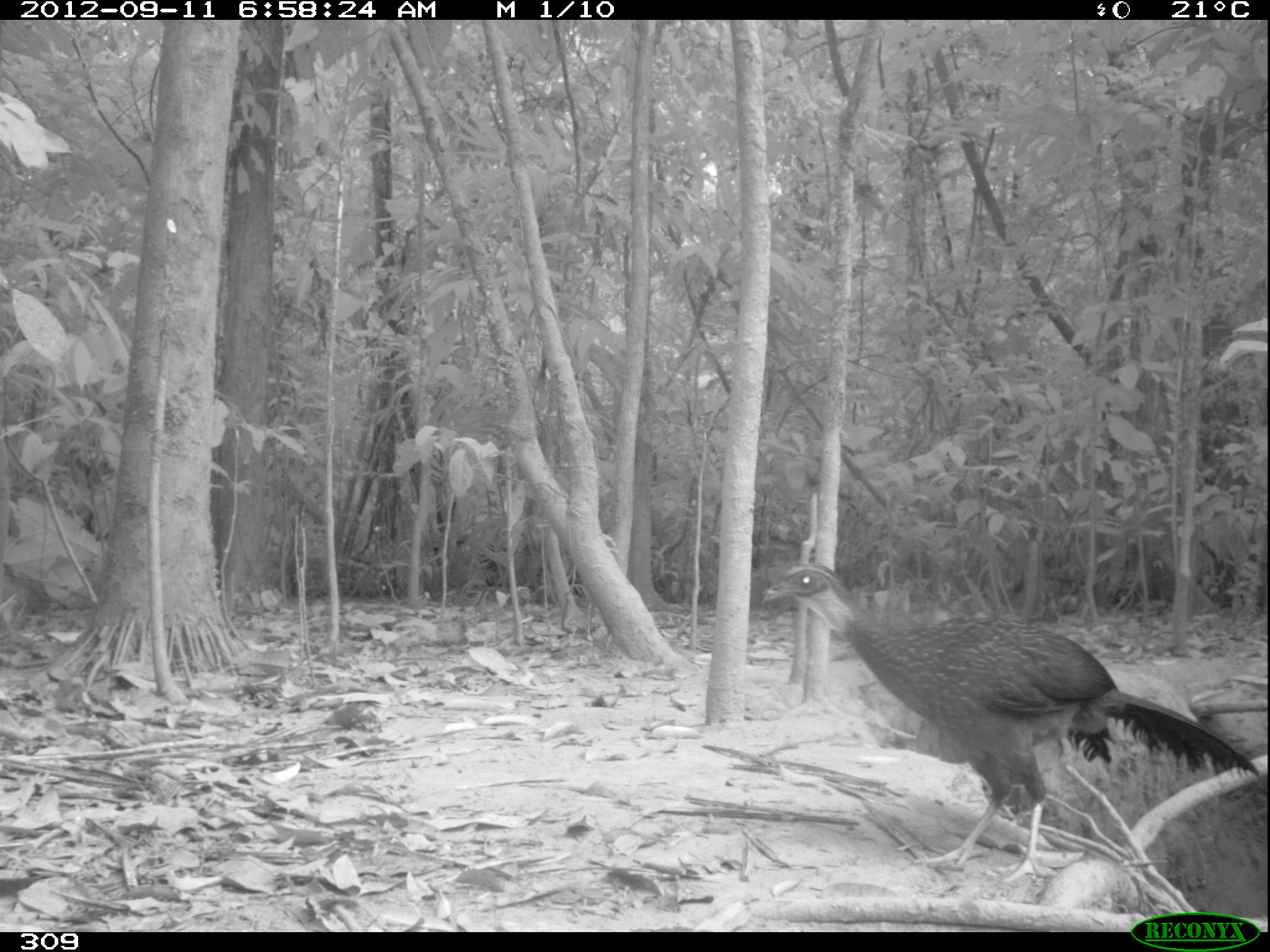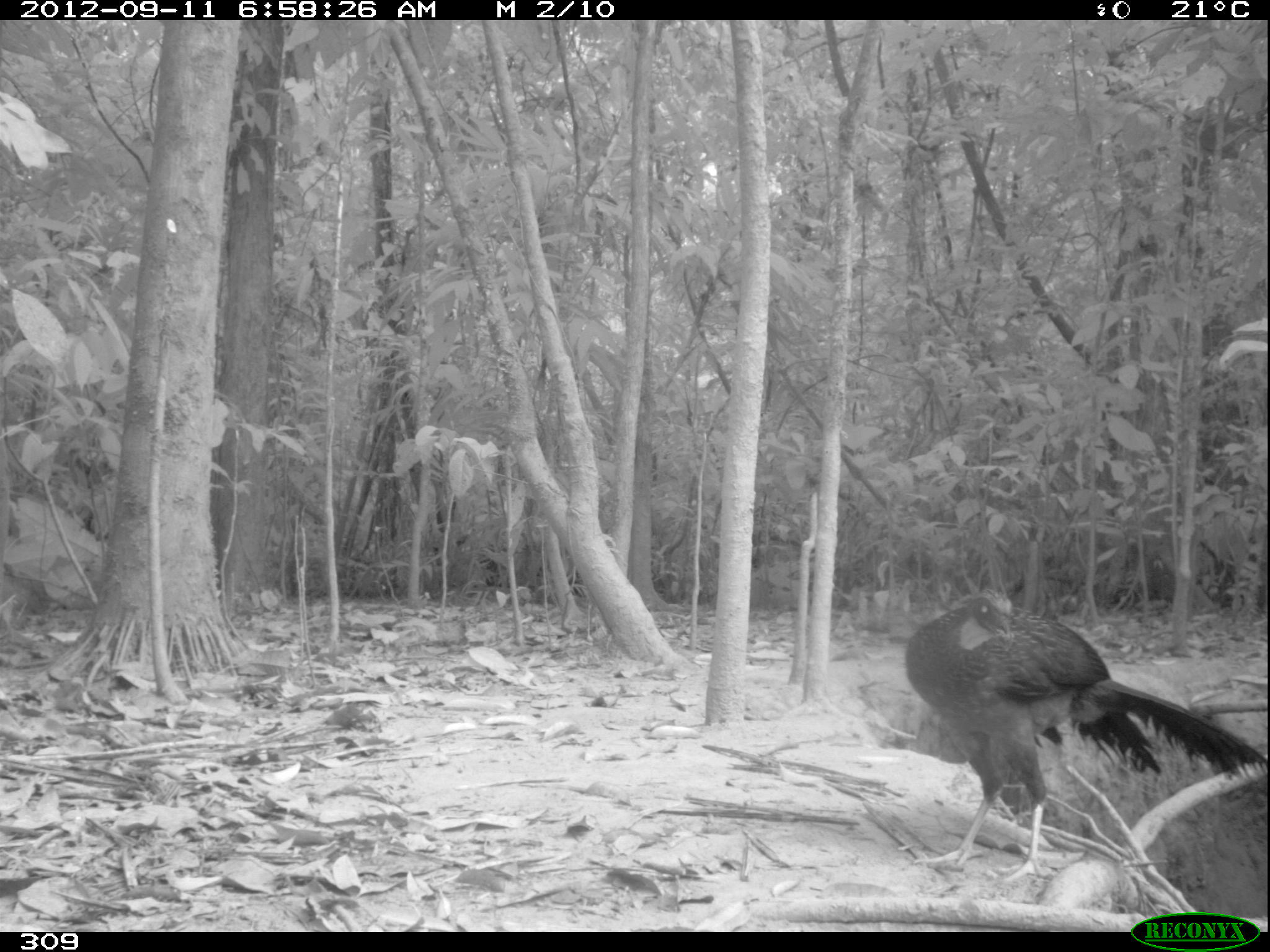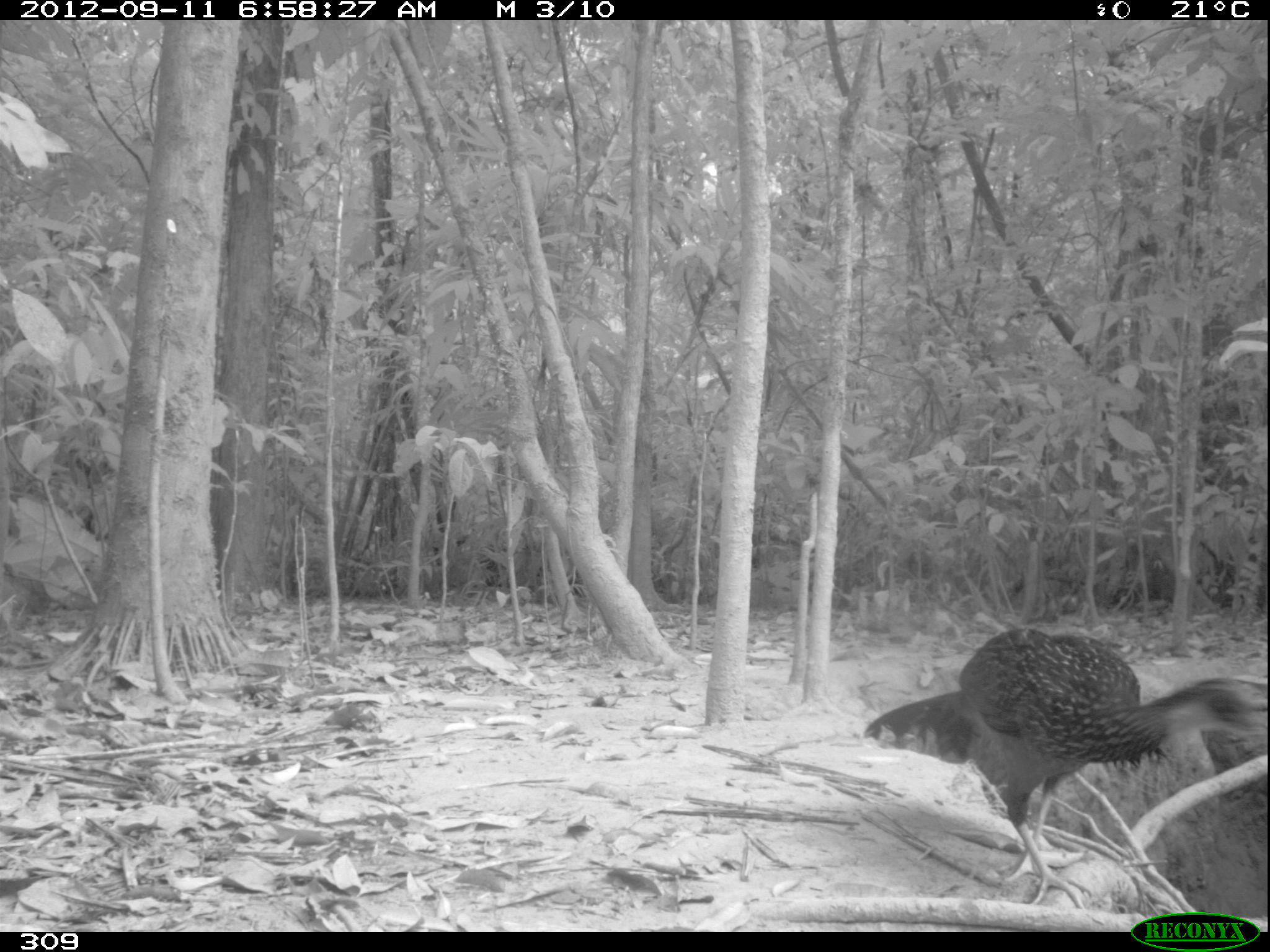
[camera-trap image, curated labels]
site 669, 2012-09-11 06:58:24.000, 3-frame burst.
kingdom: Animalia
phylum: Chordata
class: Aves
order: Galliformes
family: Cracidae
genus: Penelope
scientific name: Penelope jacquacu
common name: spix's guan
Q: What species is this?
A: Penelope jacquacu (spix's guan).